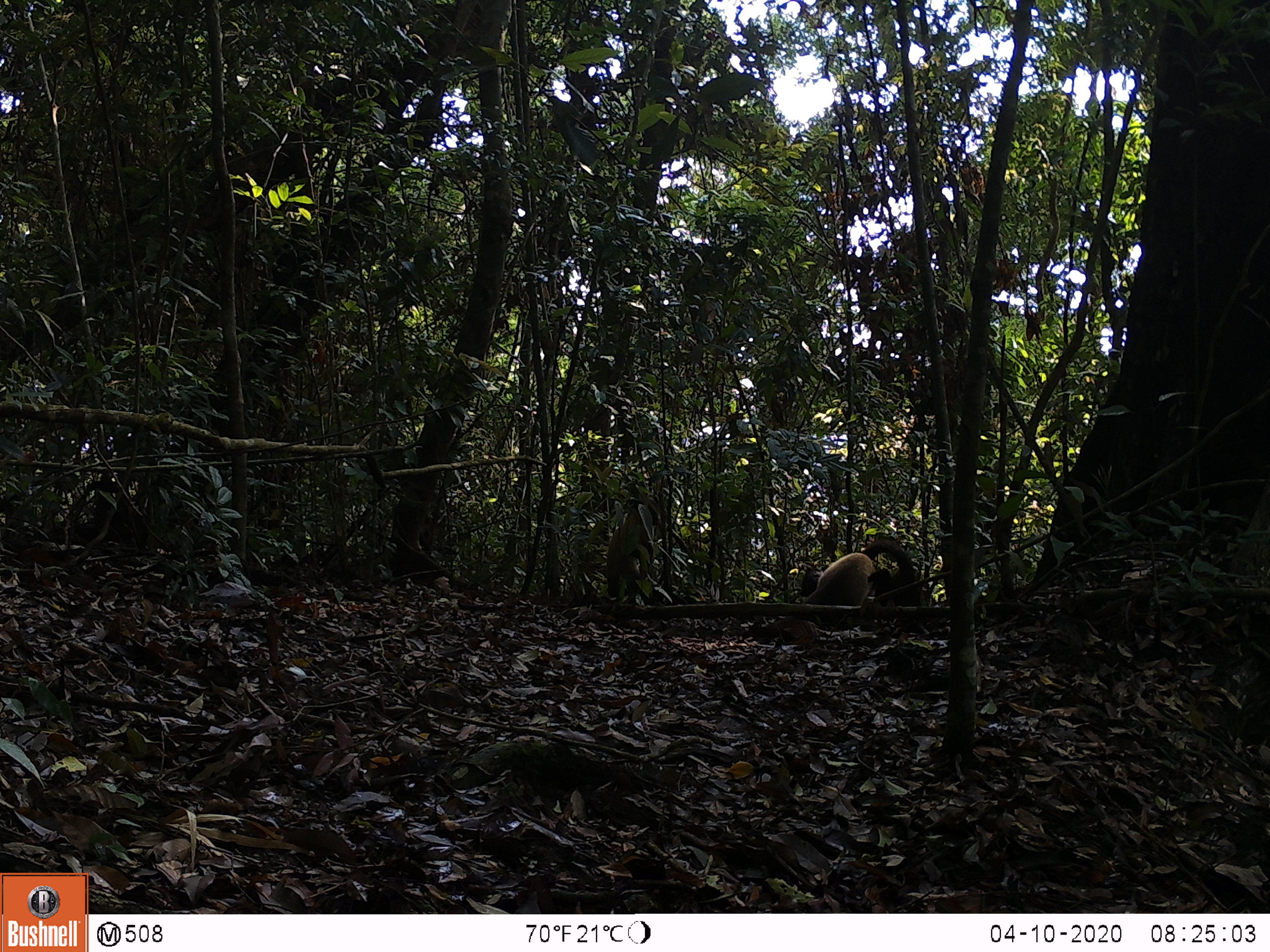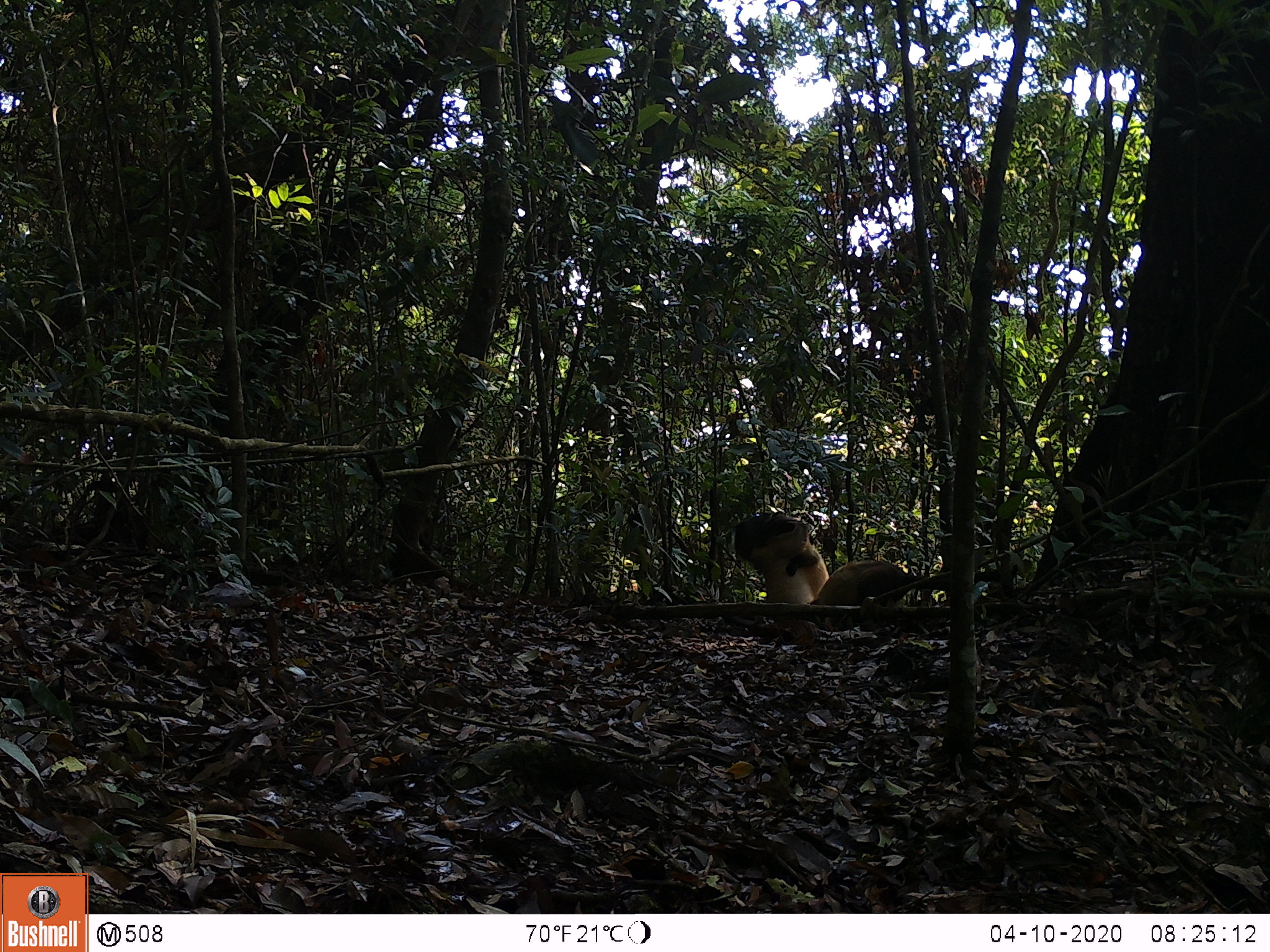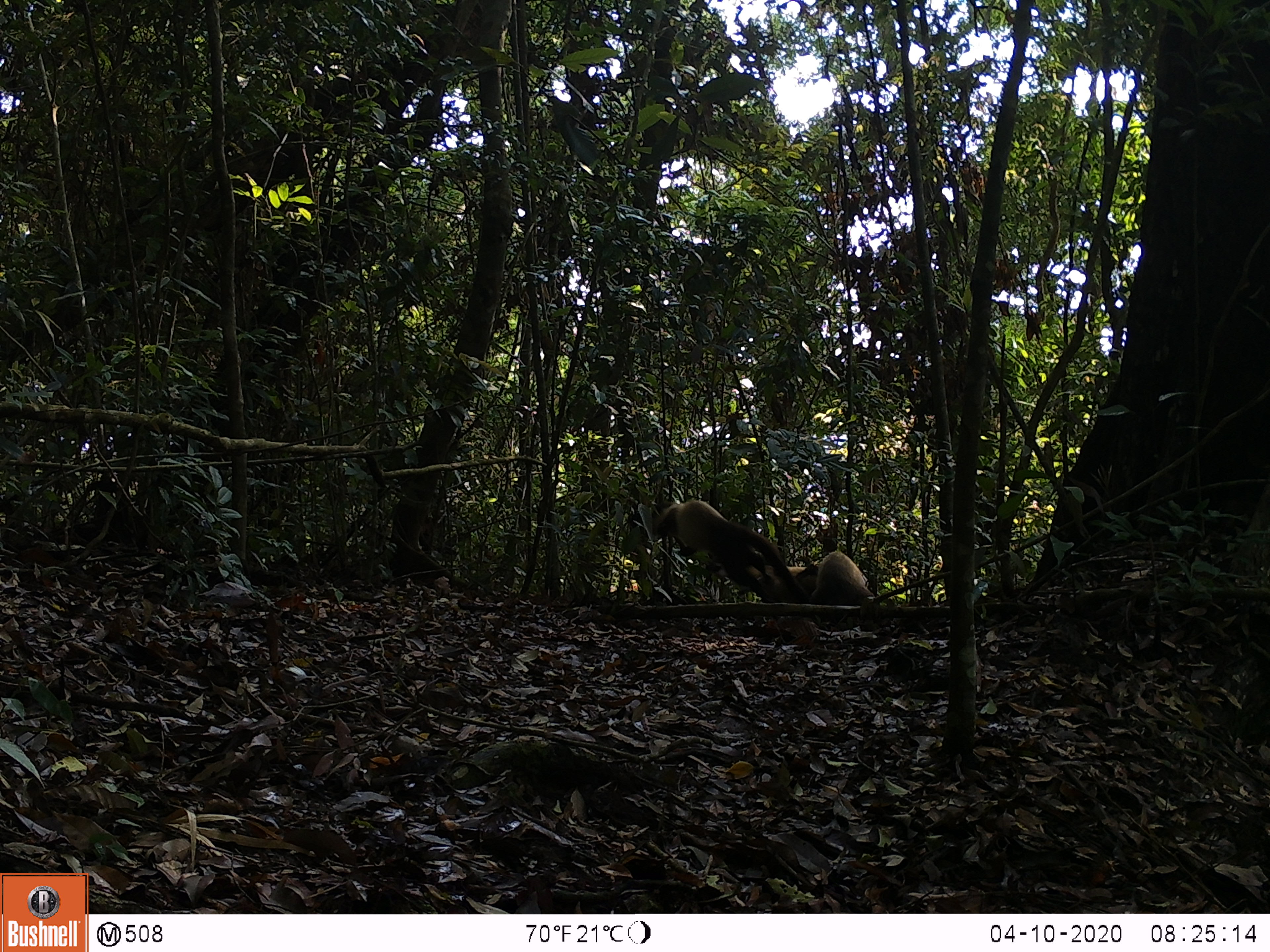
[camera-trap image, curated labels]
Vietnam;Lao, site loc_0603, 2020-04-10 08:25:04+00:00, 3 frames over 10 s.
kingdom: Animalia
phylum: Chordata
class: Mammalia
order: Carnivora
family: Mustelidae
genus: Martes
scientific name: Martes flavigula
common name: yellow-throated marten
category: yellow throated marten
Yellow throated marten (yellow-throated marten) (Martes flavigula). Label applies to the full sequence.